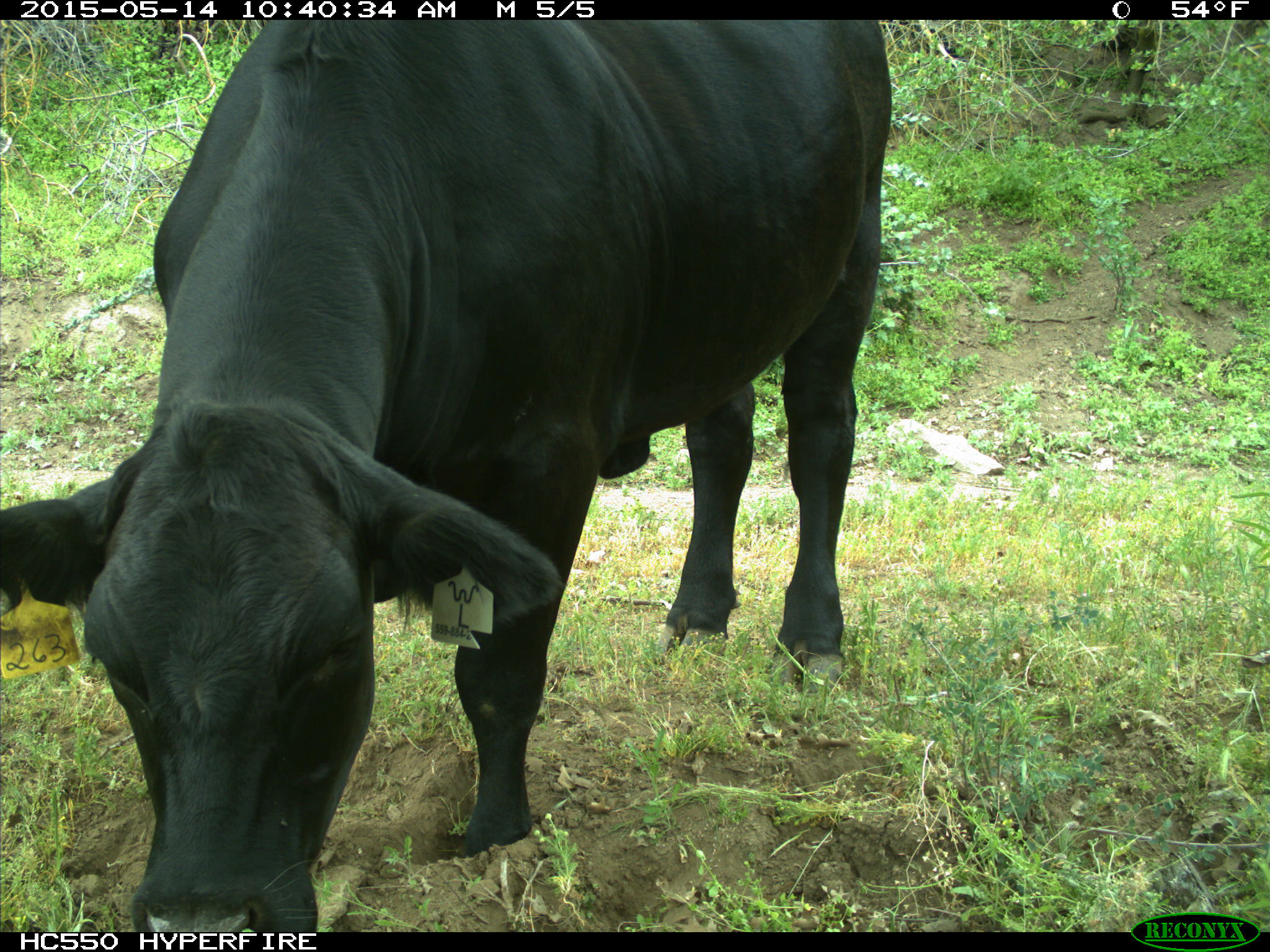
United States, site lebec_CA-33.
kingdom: Animalia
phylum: Chordata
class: Mammalia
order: Artiodactyla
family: Bovidae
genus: Bos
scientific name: Bos taurus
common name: domestic cow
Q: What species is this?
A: Bos taurus (domestic cow).